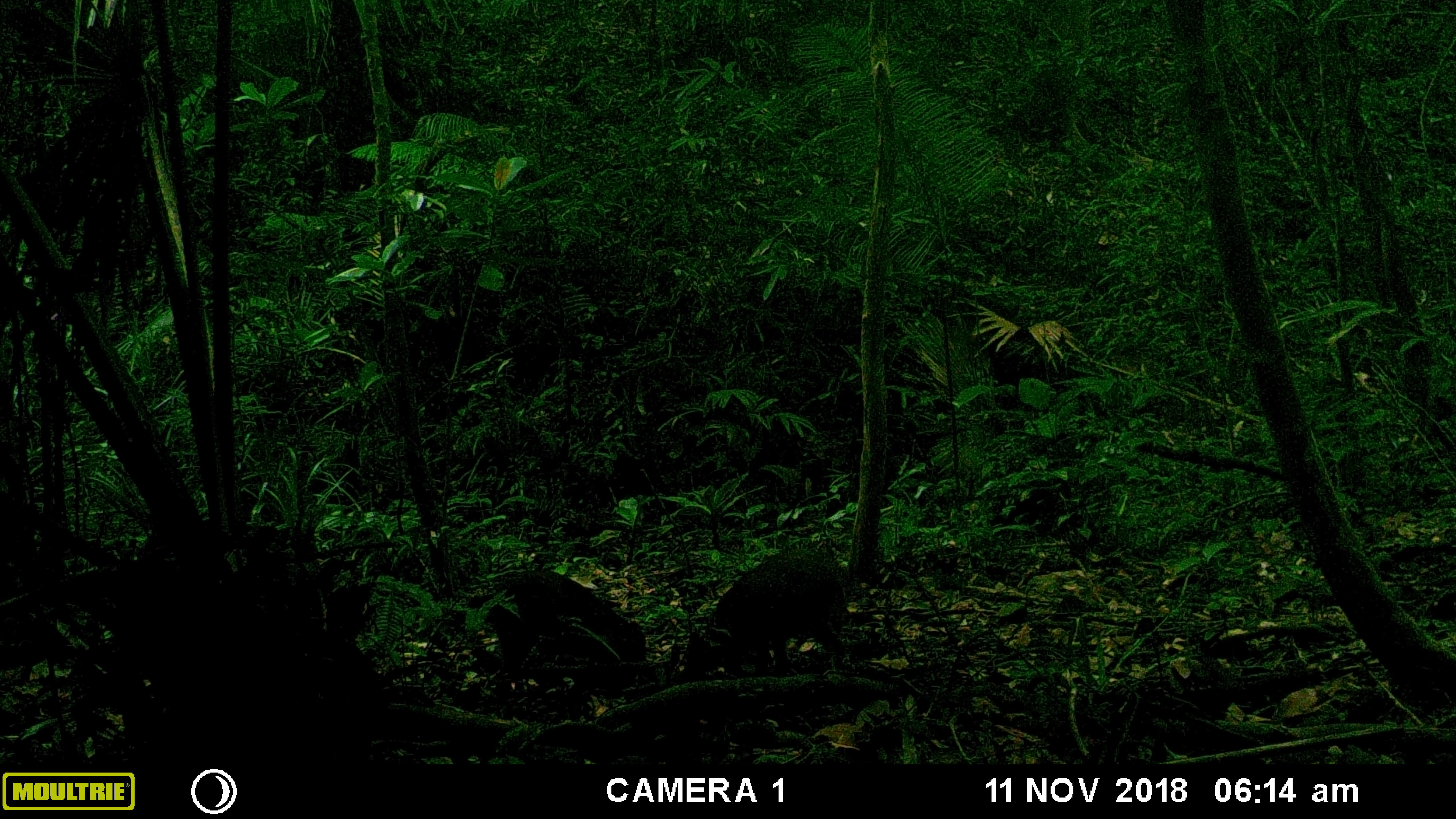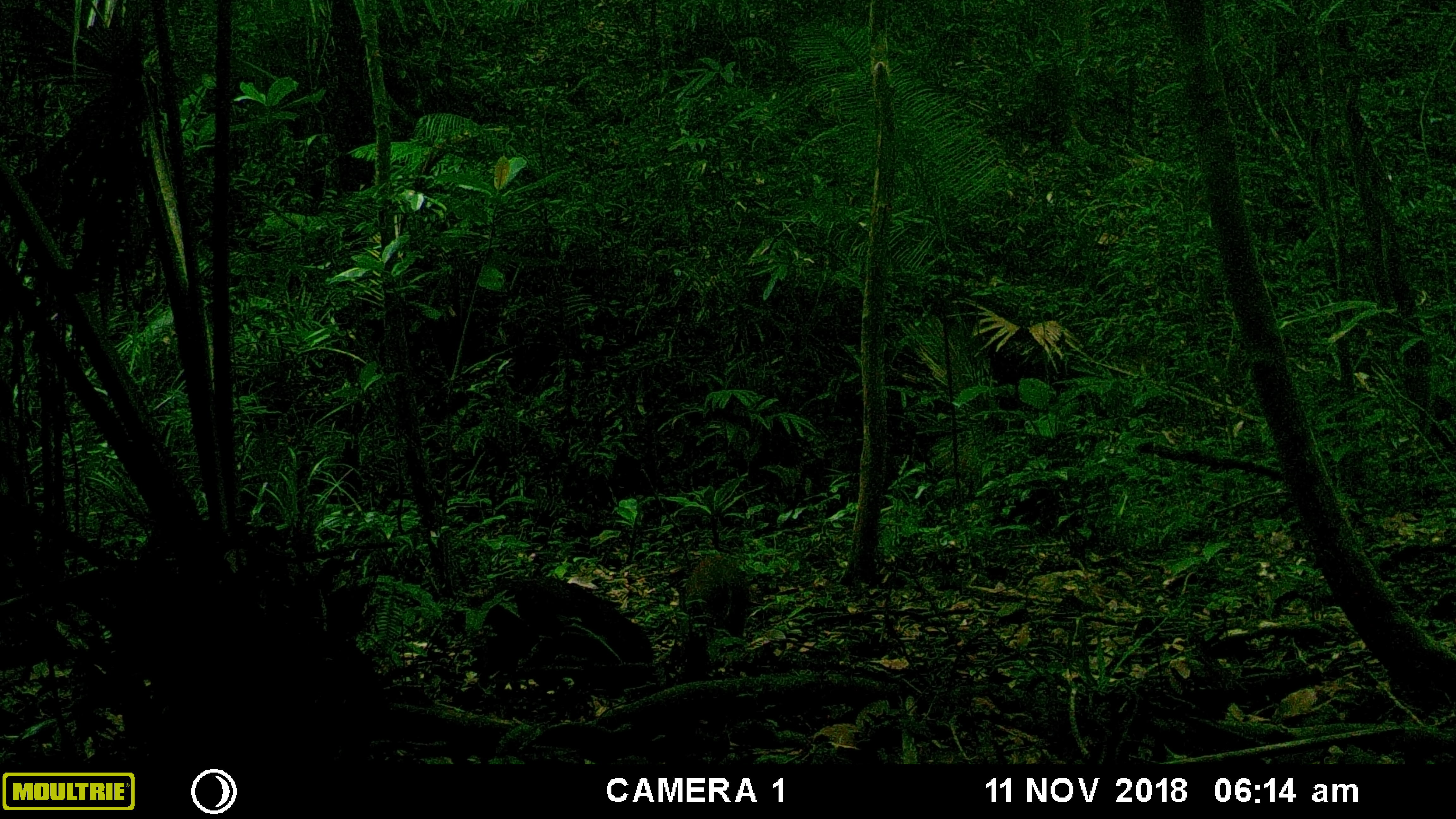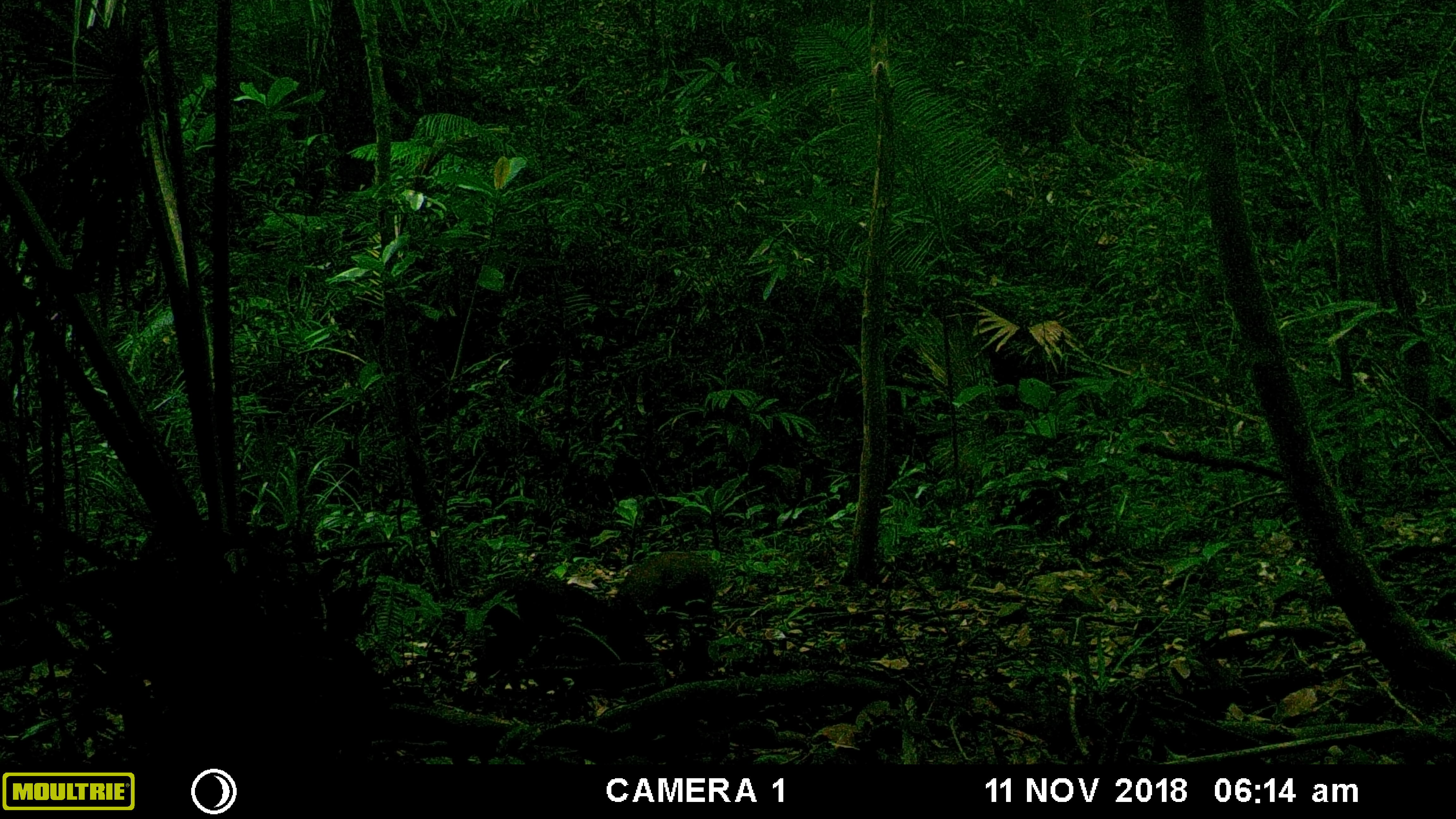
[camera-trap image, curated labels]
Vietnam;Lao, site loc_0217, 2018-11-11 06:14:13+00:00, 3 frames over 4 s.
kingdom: Animalia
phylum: Chordata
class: Mammalia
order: Artiodactyla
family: Suidae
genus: Sus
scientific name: Sus scrofa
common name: eurasian wild pig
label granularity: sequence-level